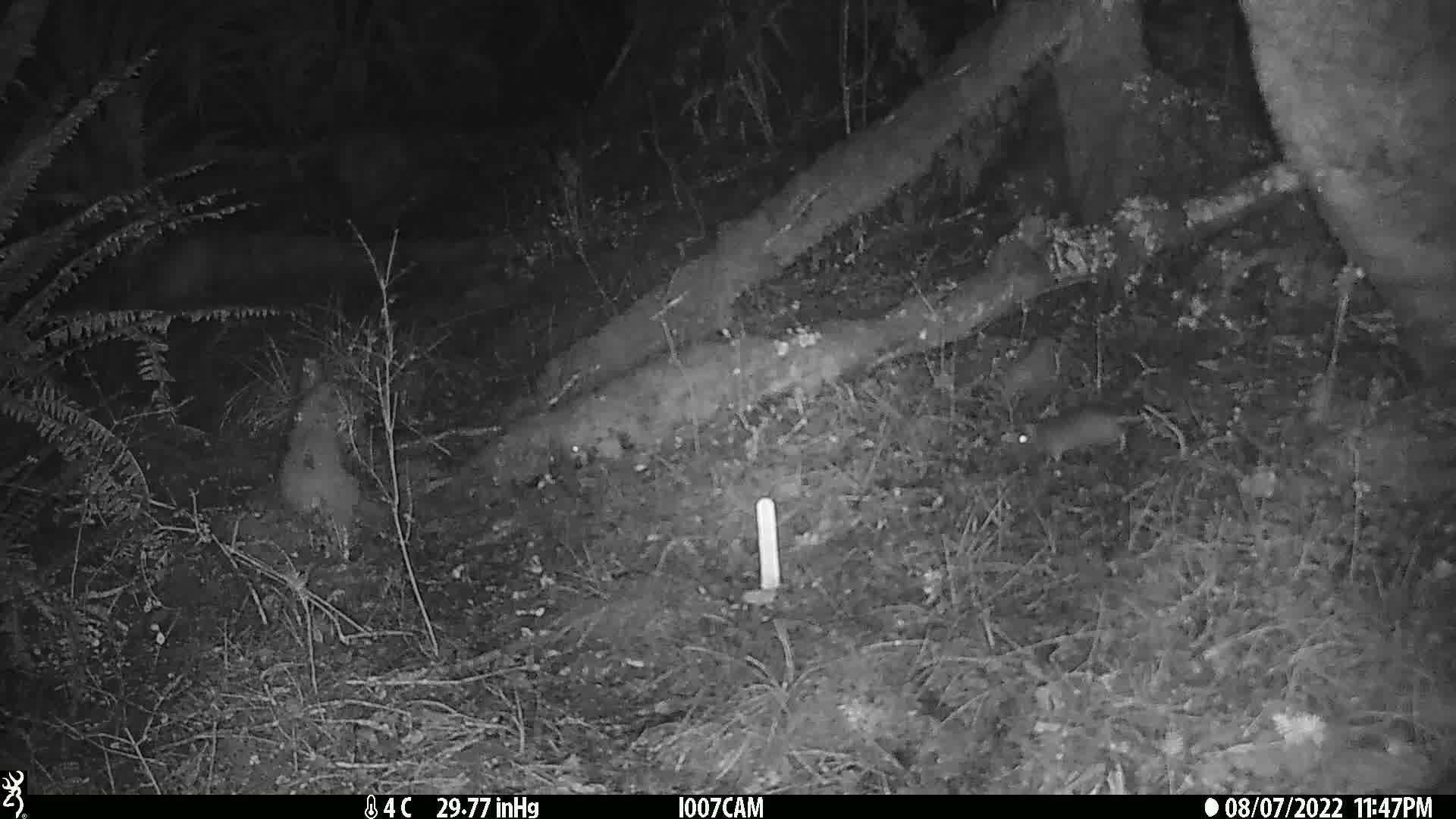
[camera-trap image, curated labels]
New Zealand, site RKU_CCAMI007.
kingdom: Animalia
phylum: Chordata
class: Mammalia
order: Rodentia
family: Muridae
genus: Rattus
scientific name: Rattus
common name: rat